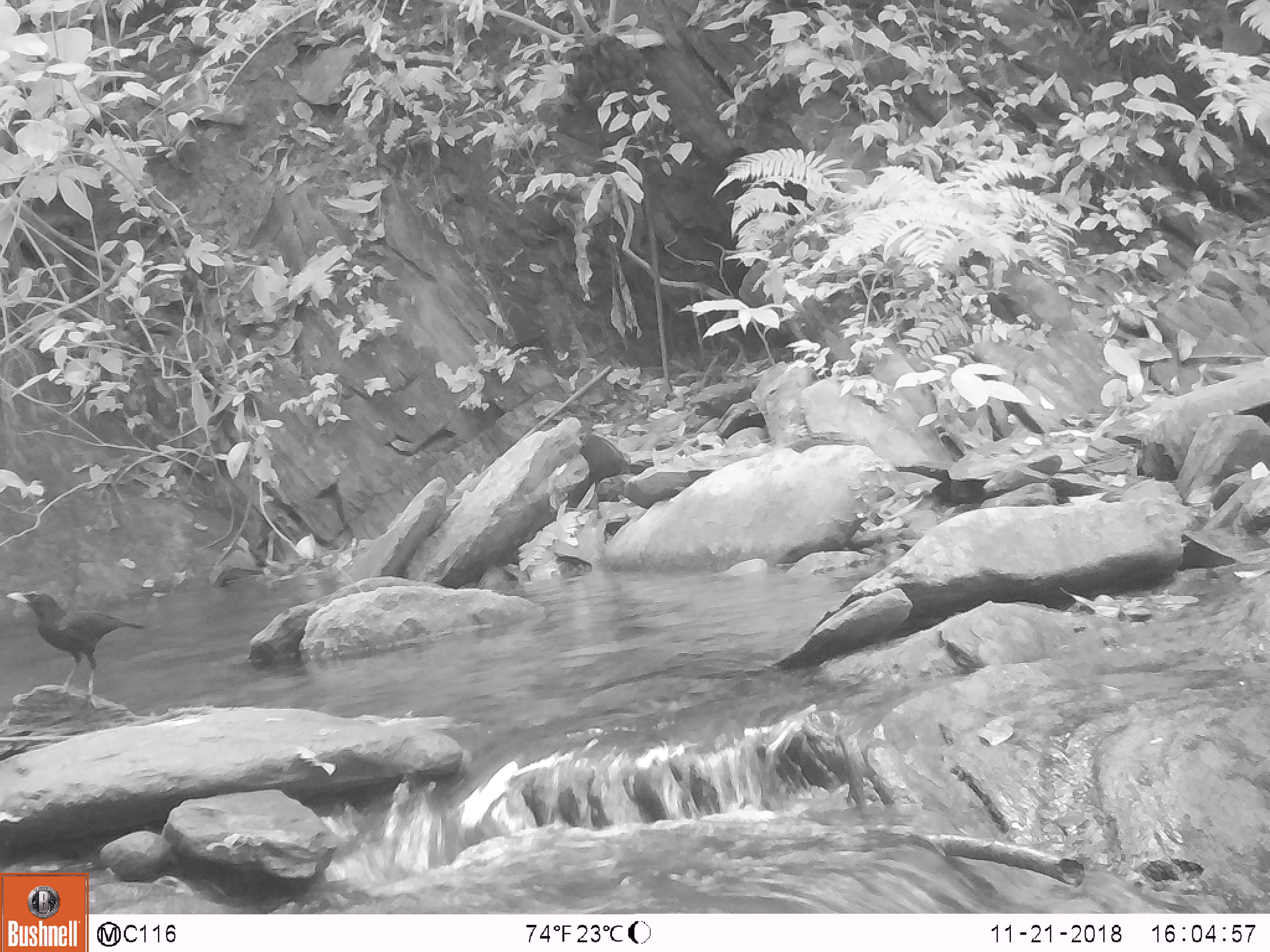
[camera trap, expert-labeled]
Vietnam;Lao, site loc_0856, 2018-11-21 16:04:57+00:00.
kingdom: Animalia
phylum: Chordata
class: Aves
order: Passeriformes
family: Muscicapidae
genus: Myophonus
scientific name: Myophonus caeruleus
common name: blue whistling thrush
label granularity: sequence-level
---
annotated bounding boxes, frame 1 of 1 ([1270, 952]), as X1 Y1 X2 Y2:
blue whistling thrush: 4 589 145 699